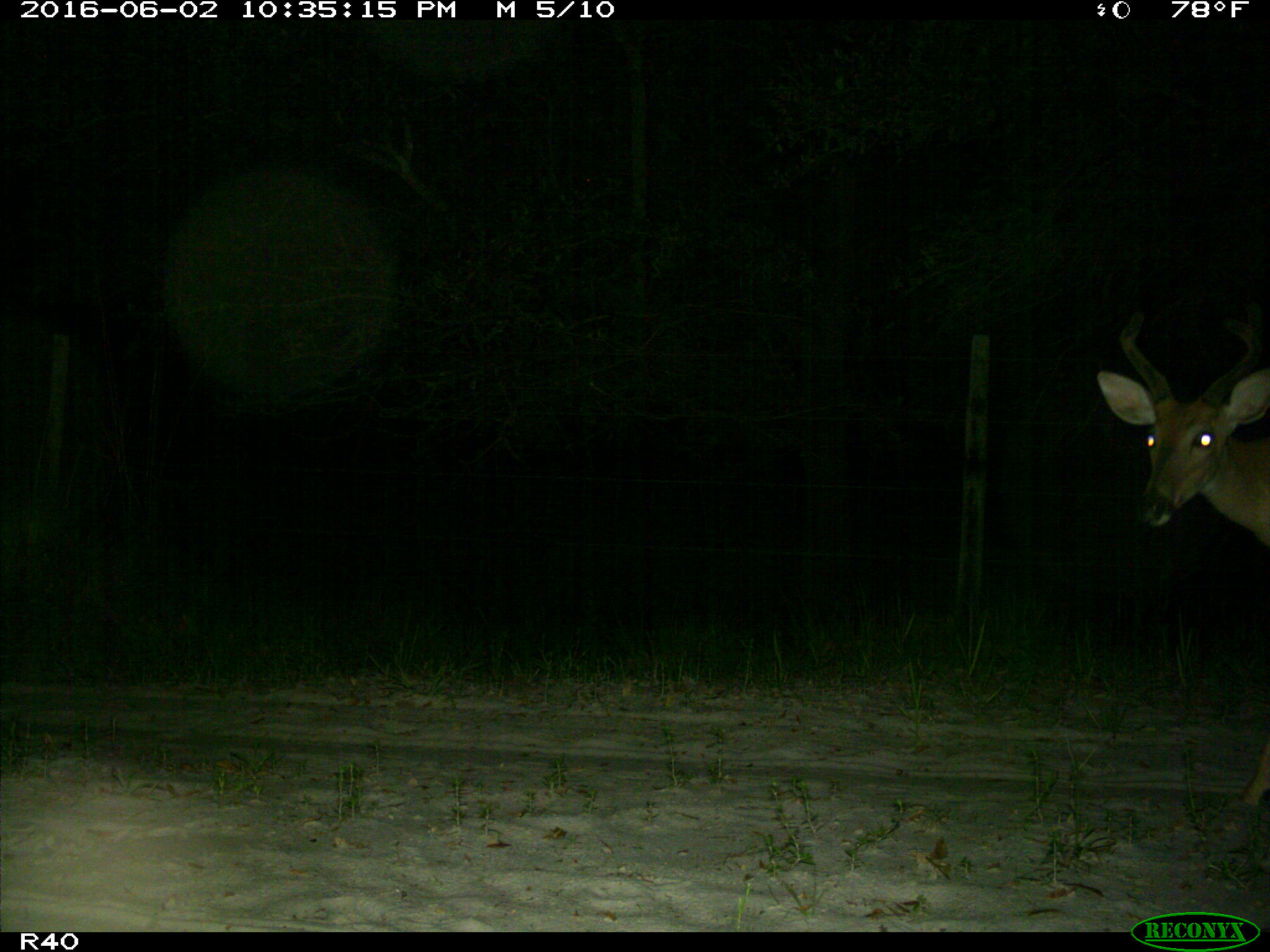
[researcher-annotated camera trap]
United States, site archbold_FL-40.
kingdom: Animalia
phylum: Chordata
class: Mammalia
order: Artiodactyla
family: Cervidae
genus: Odocoileus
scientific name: Odocoileus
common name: deer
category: unidentified deer